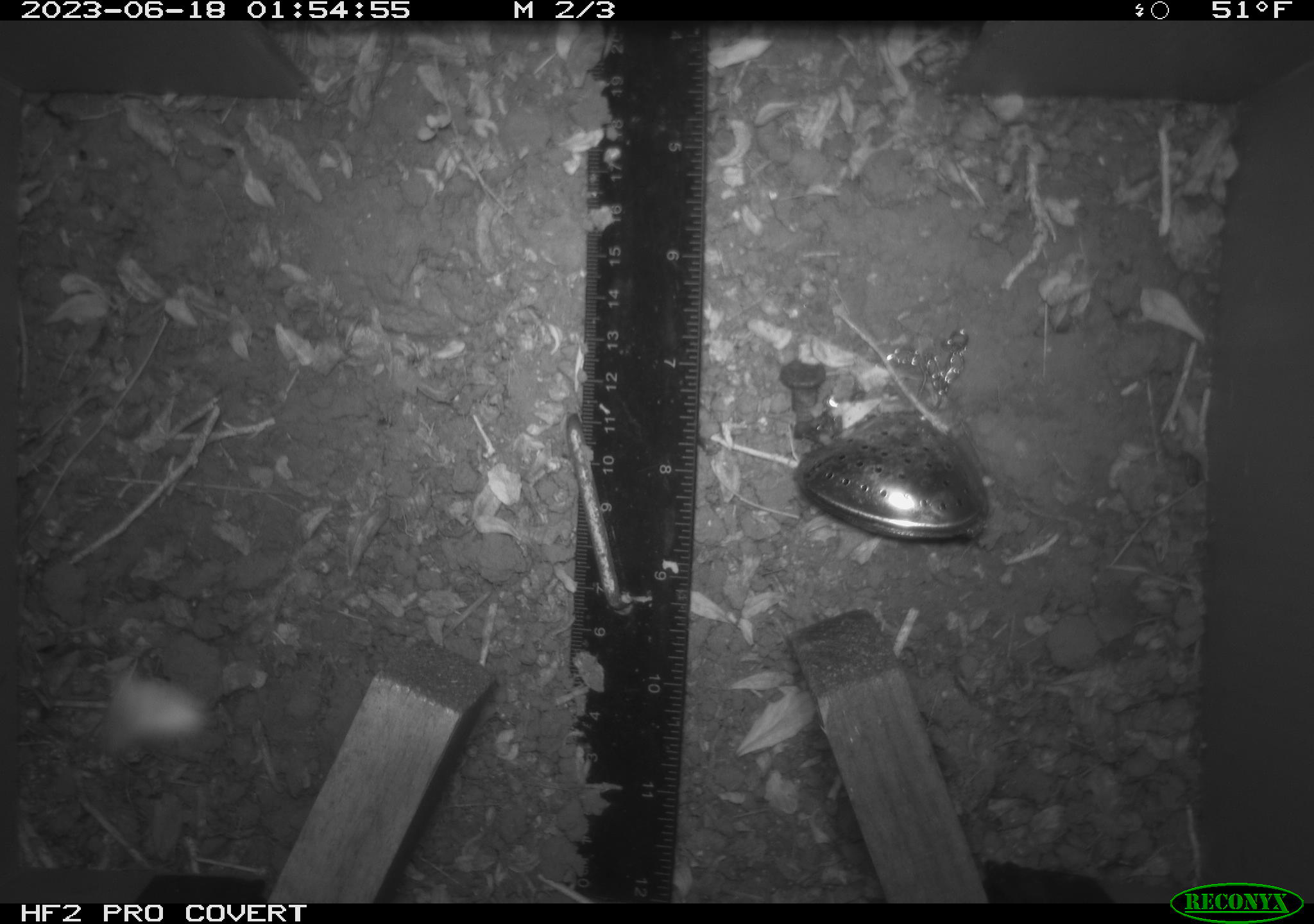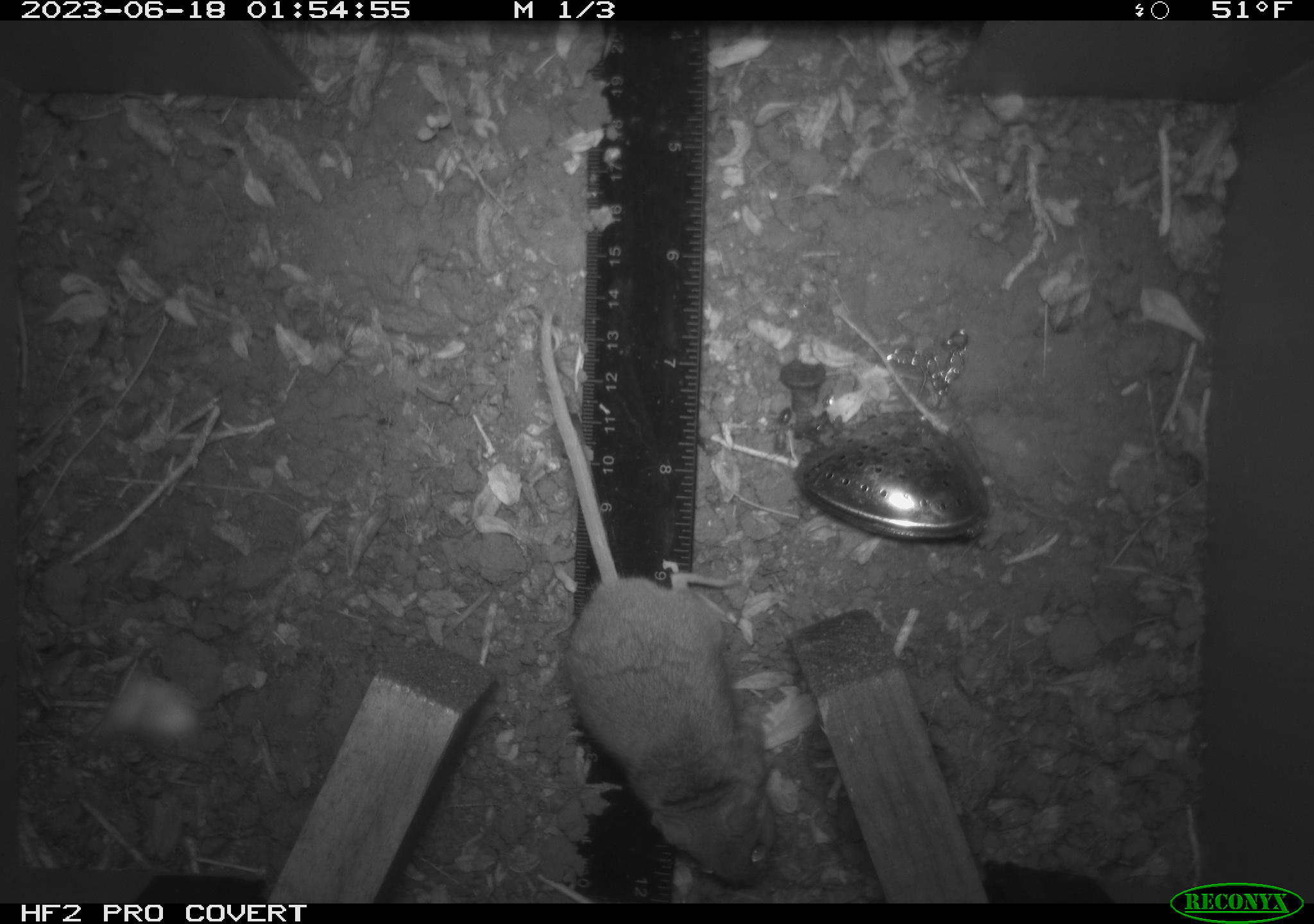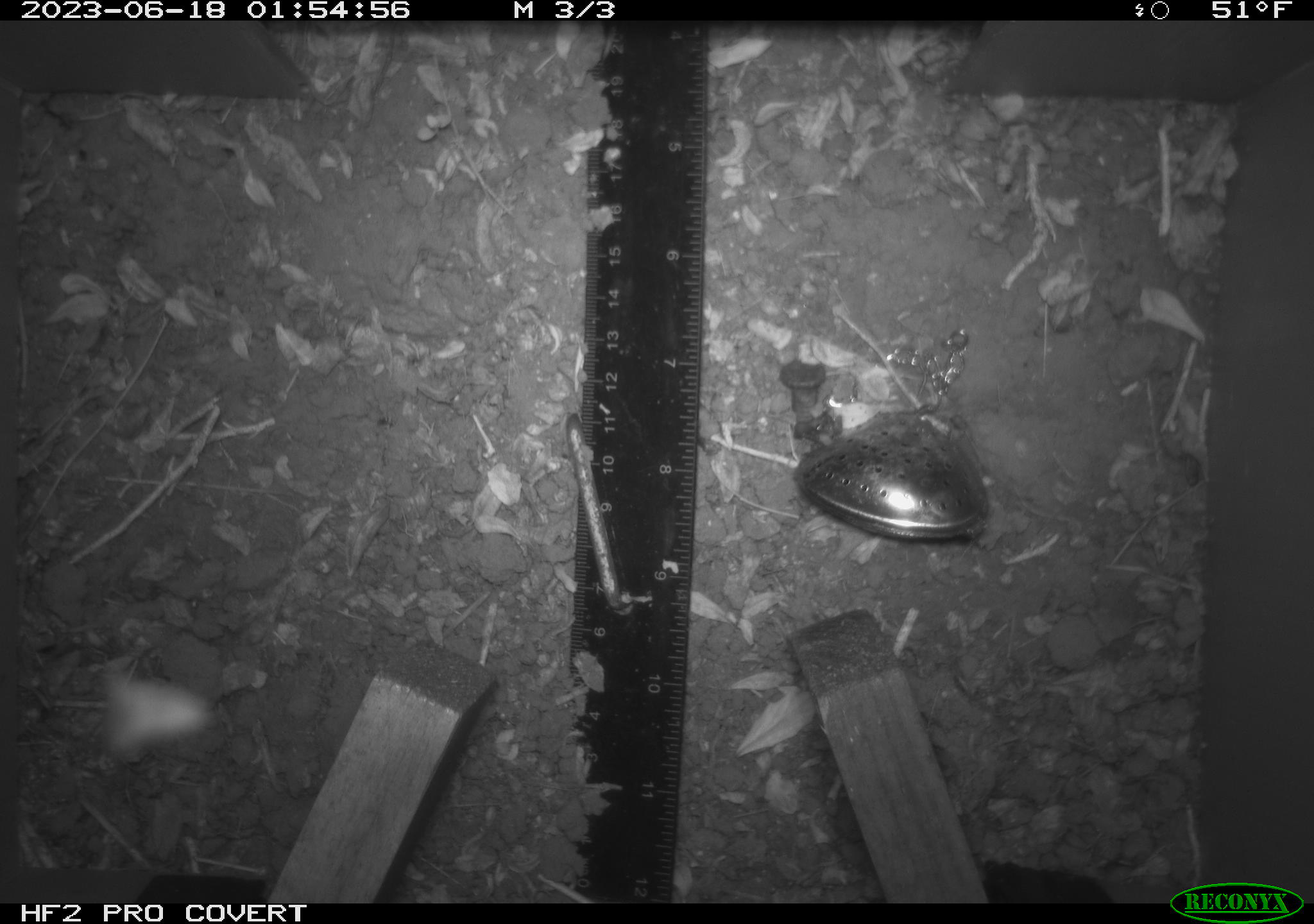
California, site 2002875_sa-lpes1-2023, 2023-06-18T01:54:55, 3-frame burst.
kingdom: Animalia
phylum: Chordata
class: Mammalia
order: Rodentia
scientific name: Rodentia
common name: mouse species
Mouse species (Rodentia).